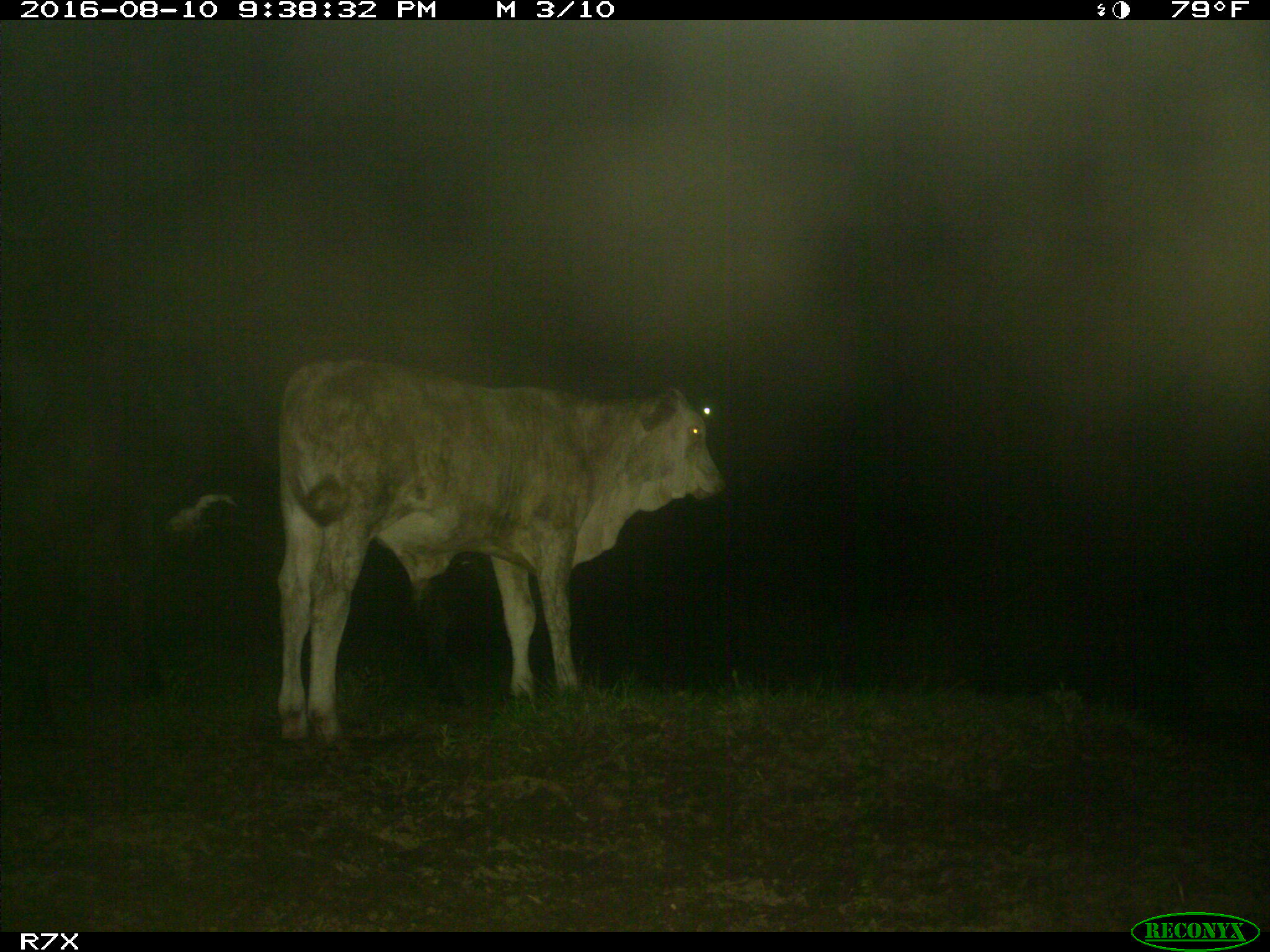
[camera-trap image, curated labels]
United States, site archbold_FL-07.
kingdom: Animalia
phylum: Chordata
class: Mammalia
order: Artiodactyla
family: Bovidae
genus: Bos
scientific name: Bos taurus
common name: domestic cow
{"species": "Bos taurus (domestic cow)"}